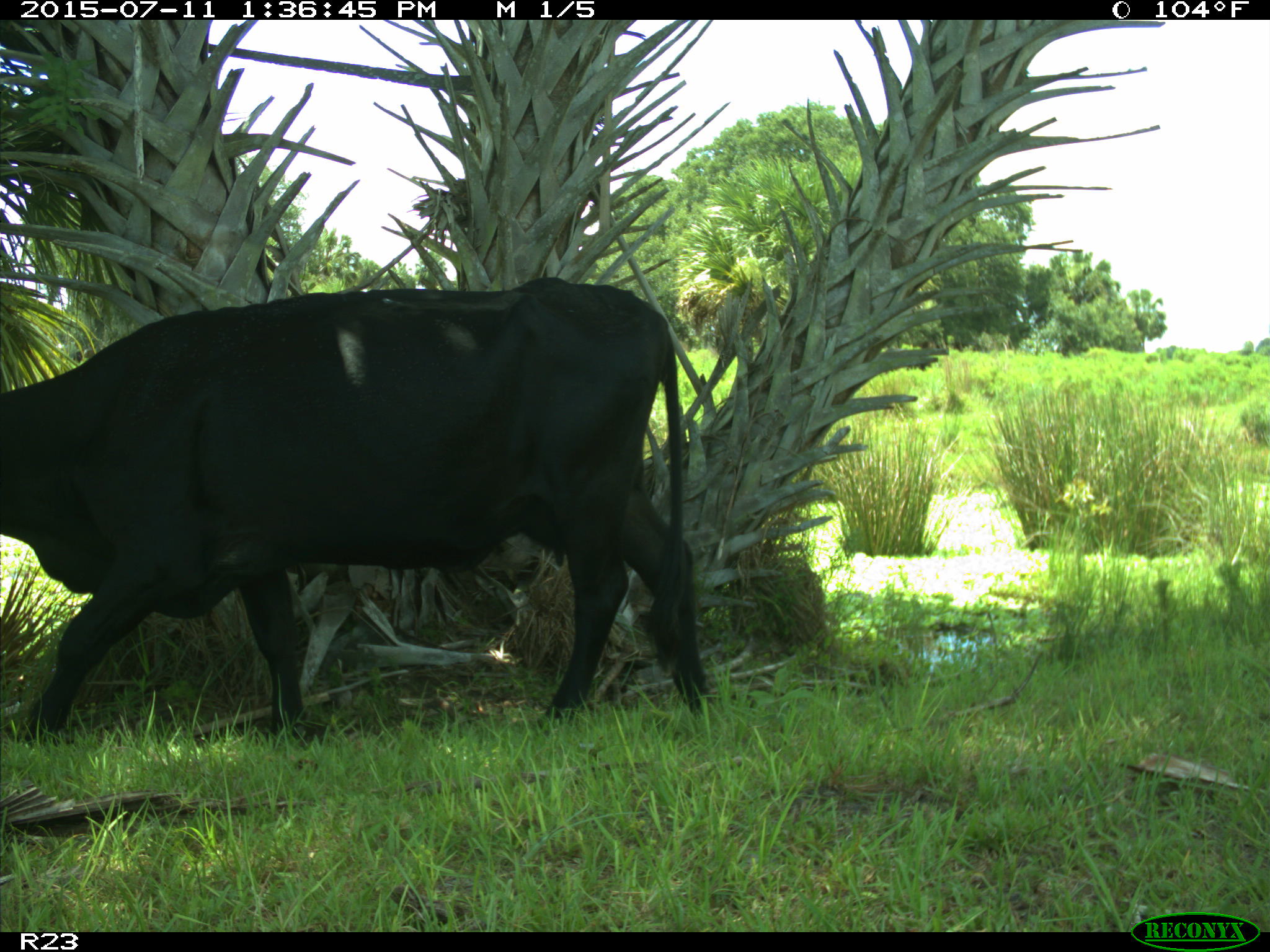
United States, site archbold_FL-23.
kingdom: Animalia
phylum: Chordata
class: Mammalia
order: Artiodactyla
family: Bovidae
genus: Bos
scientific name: Bos taurus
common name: domestic cow